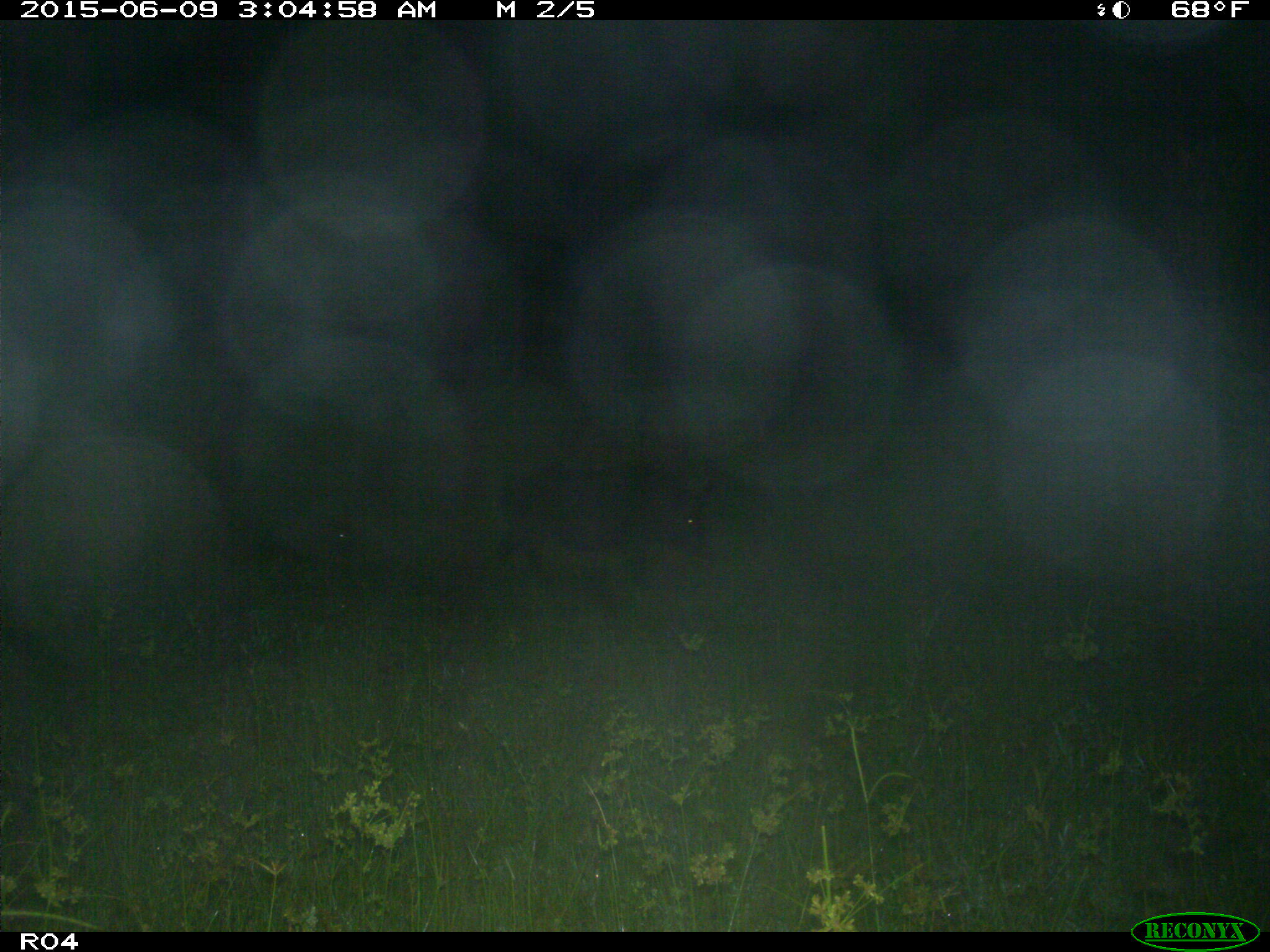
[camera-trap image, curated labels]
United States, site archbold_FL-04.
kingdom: Animalia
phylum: Chordata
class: Mammalia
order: Artiodactyla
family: Suidae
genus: Sus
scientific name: Sus scrofa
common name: wild boar